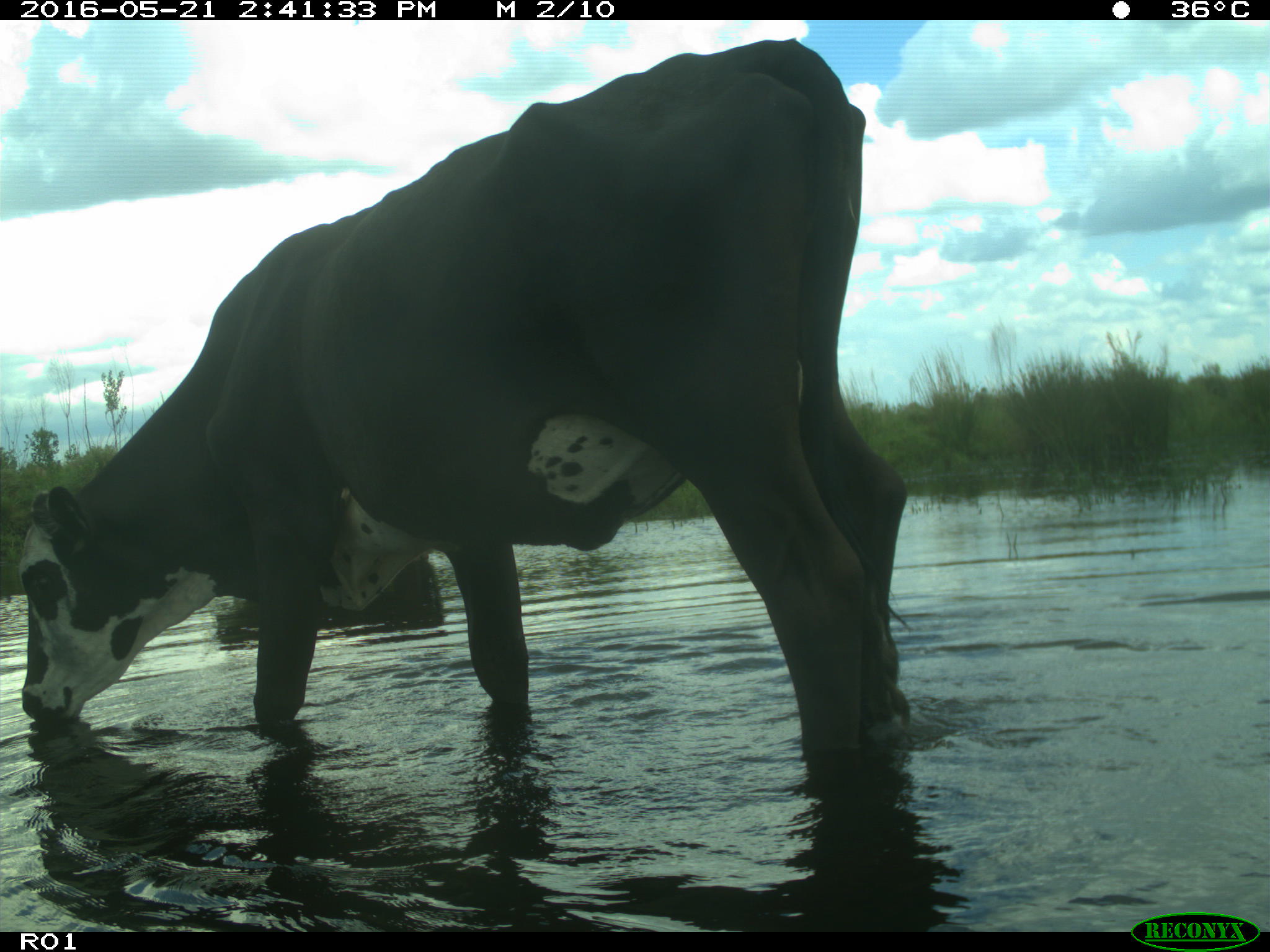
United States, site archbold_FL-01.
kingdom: Animalia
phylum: Chordata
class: Mammalia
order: Artiodactyla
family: Bovidae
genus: Bos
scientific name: Bos taurus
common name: domestic cow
Bos taurus (domestic cow).